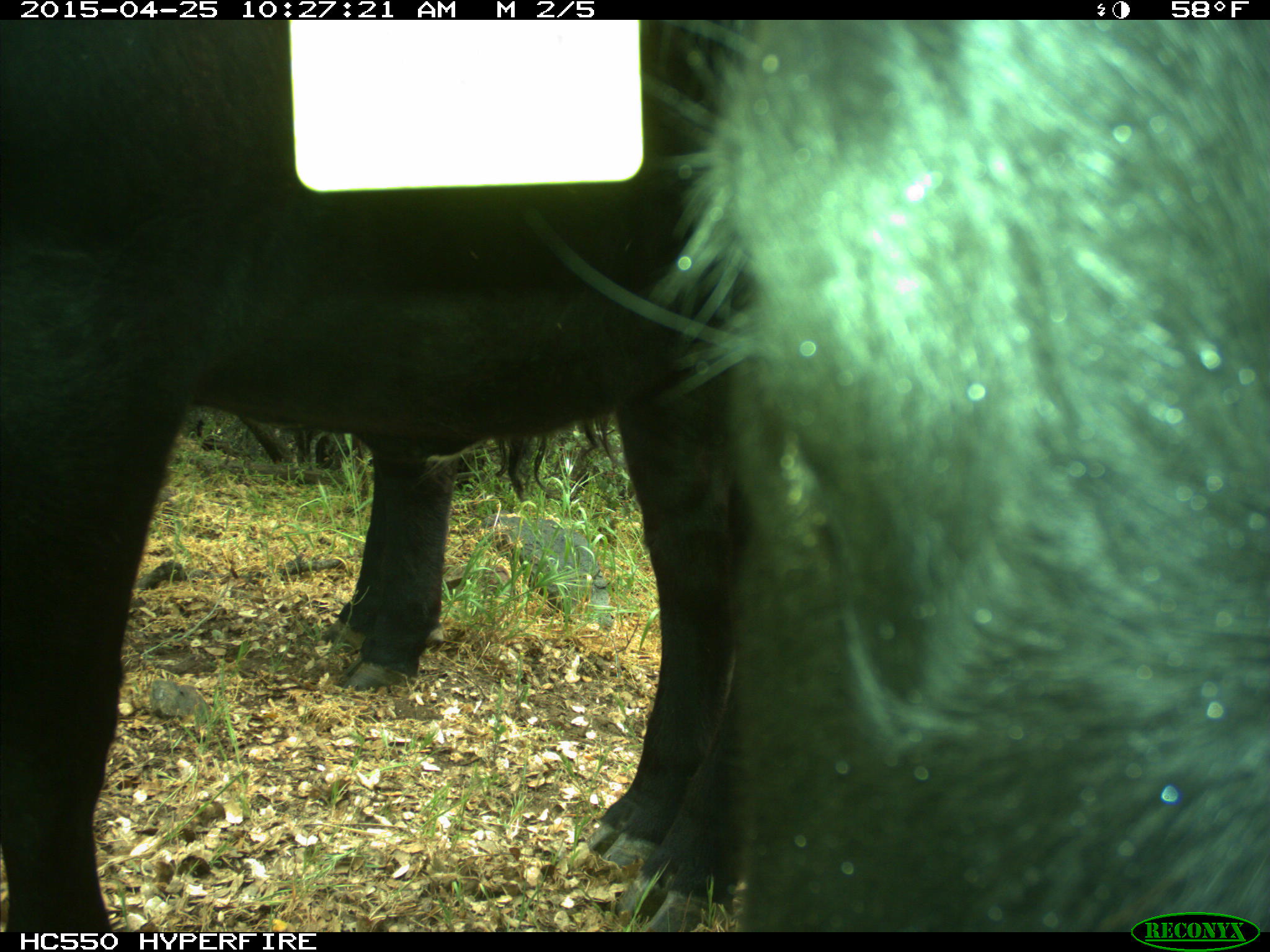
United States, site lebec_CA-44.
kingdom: Animalia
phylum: Chordata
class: Mammalia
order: Artiodactyla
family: Suidae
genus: Sus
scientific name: Sus scrofa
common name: wild boar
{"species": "Sus scrofa (wild boar)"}